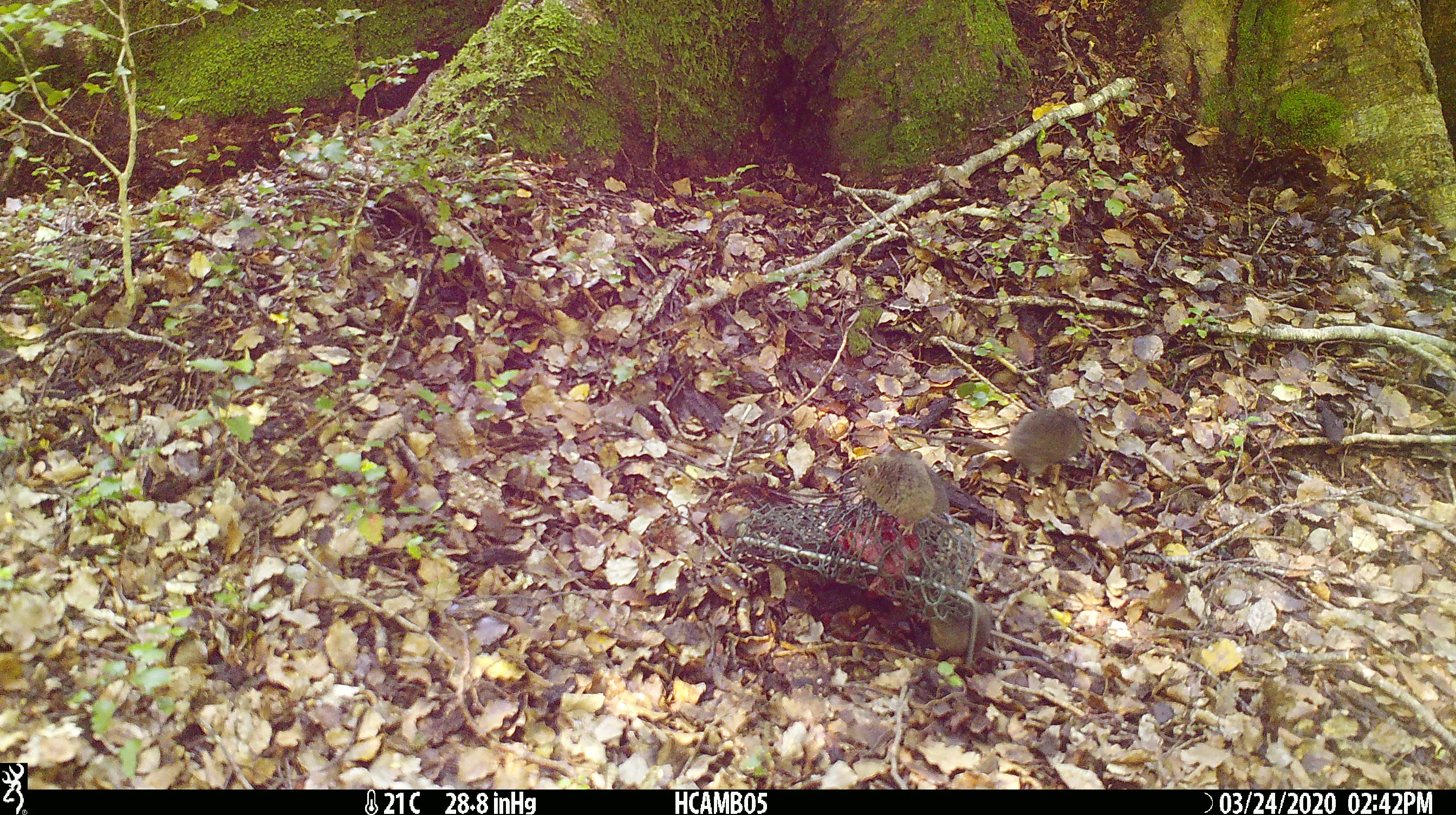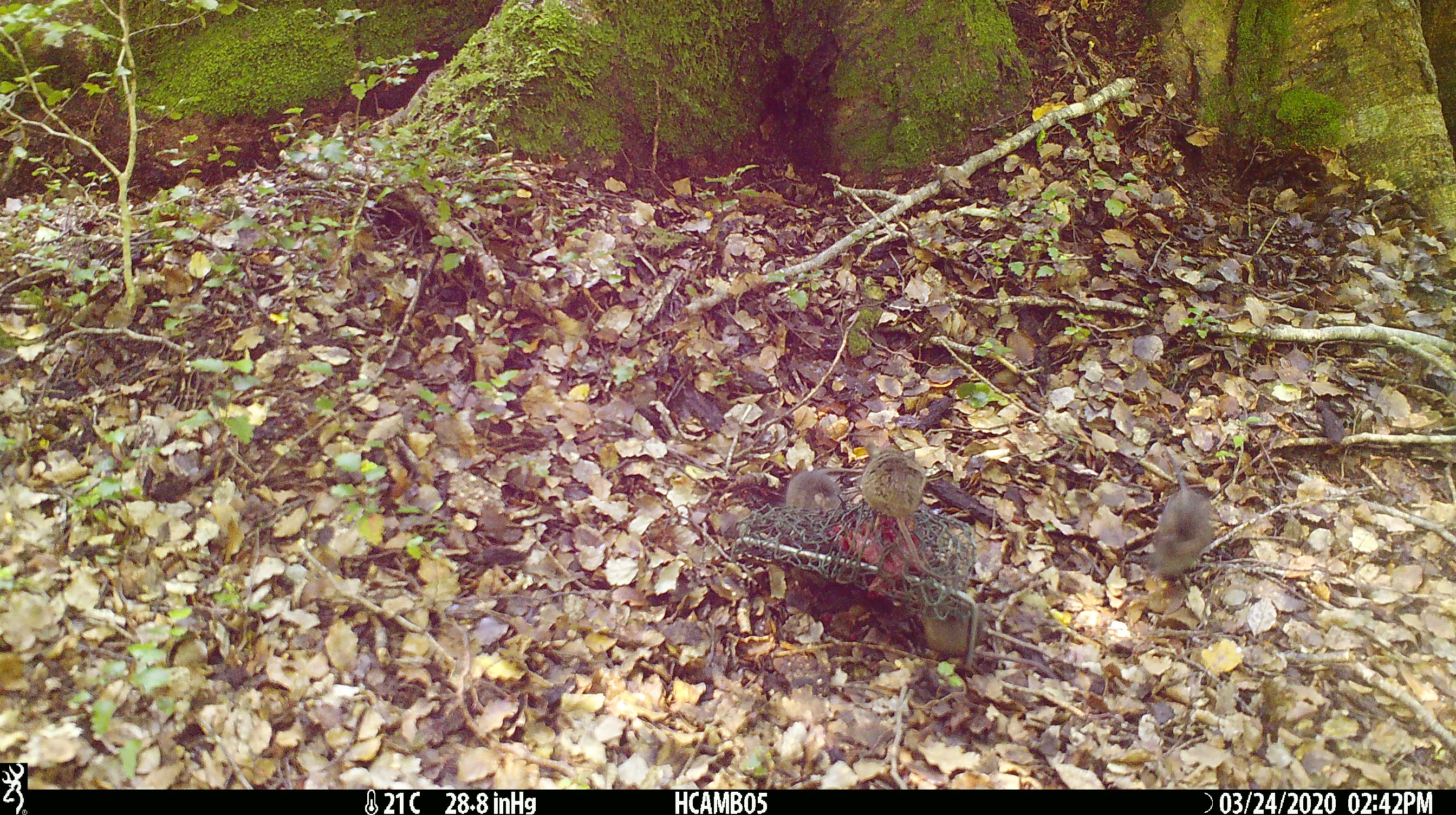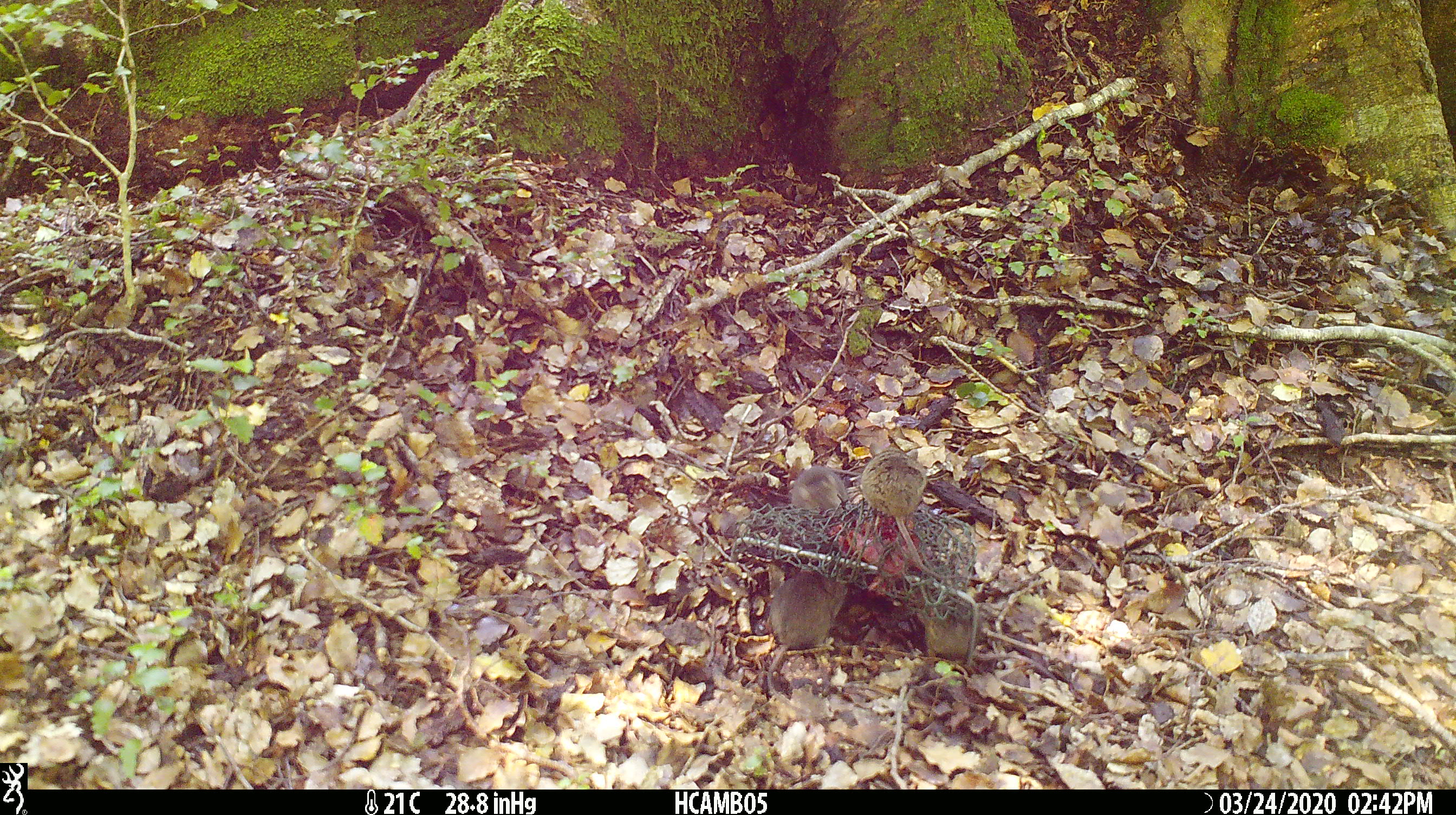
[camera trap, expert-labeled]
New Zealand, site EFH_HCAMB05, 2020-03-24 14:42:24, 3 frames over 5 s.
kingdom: Animalia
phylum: Chordata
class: Mammalia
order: Rodentia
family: Muridae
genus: Mus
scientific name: Mus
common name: mouse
Mouse (Mus).